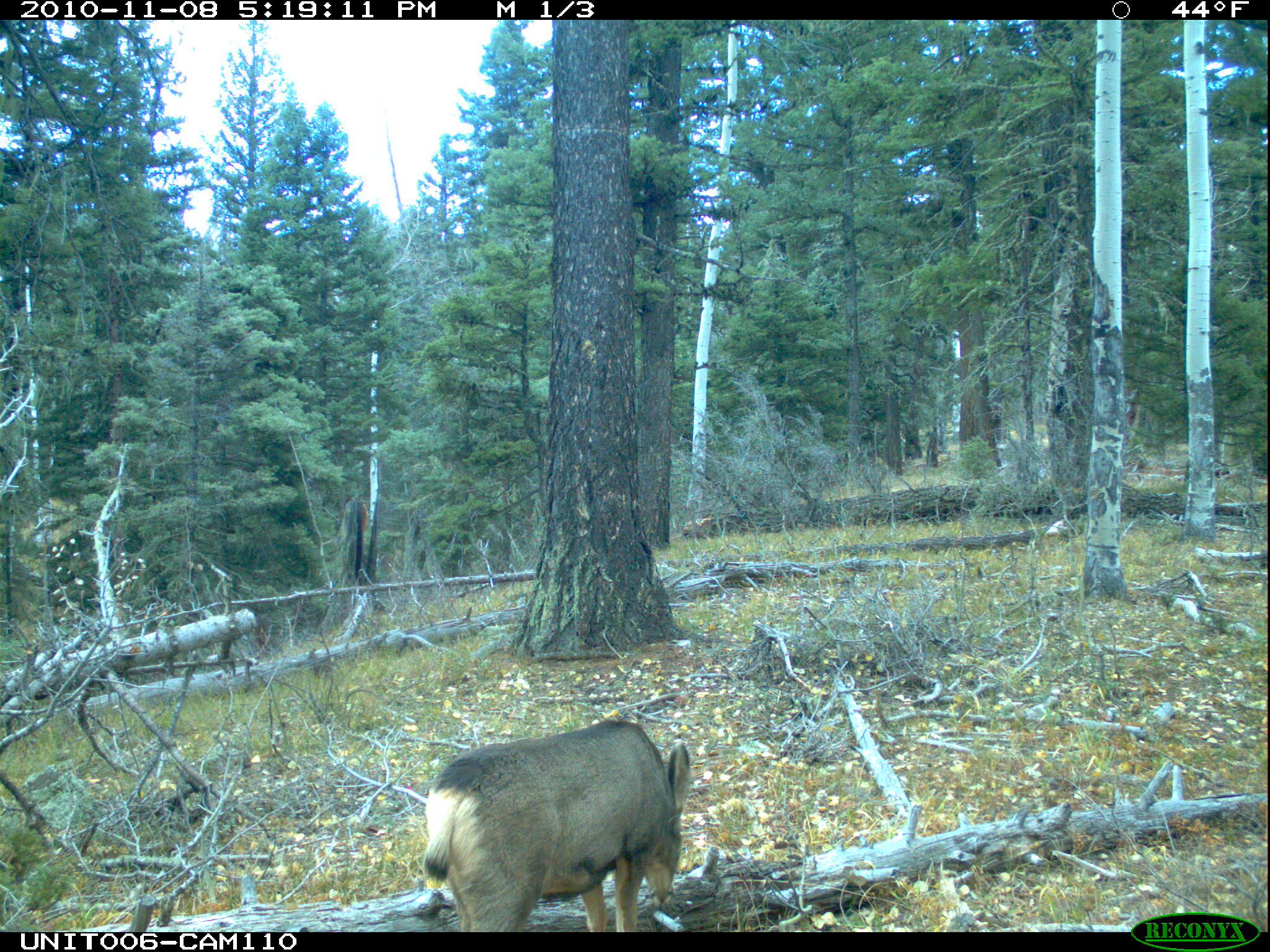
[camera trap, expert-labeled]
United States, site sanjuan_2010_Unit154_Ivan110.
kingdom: Animalia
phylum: Chordata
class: Mammalia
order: Artiodactyla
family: Cervidae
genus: Odocoileus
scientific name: Odocoileus hemionus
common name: mule deer